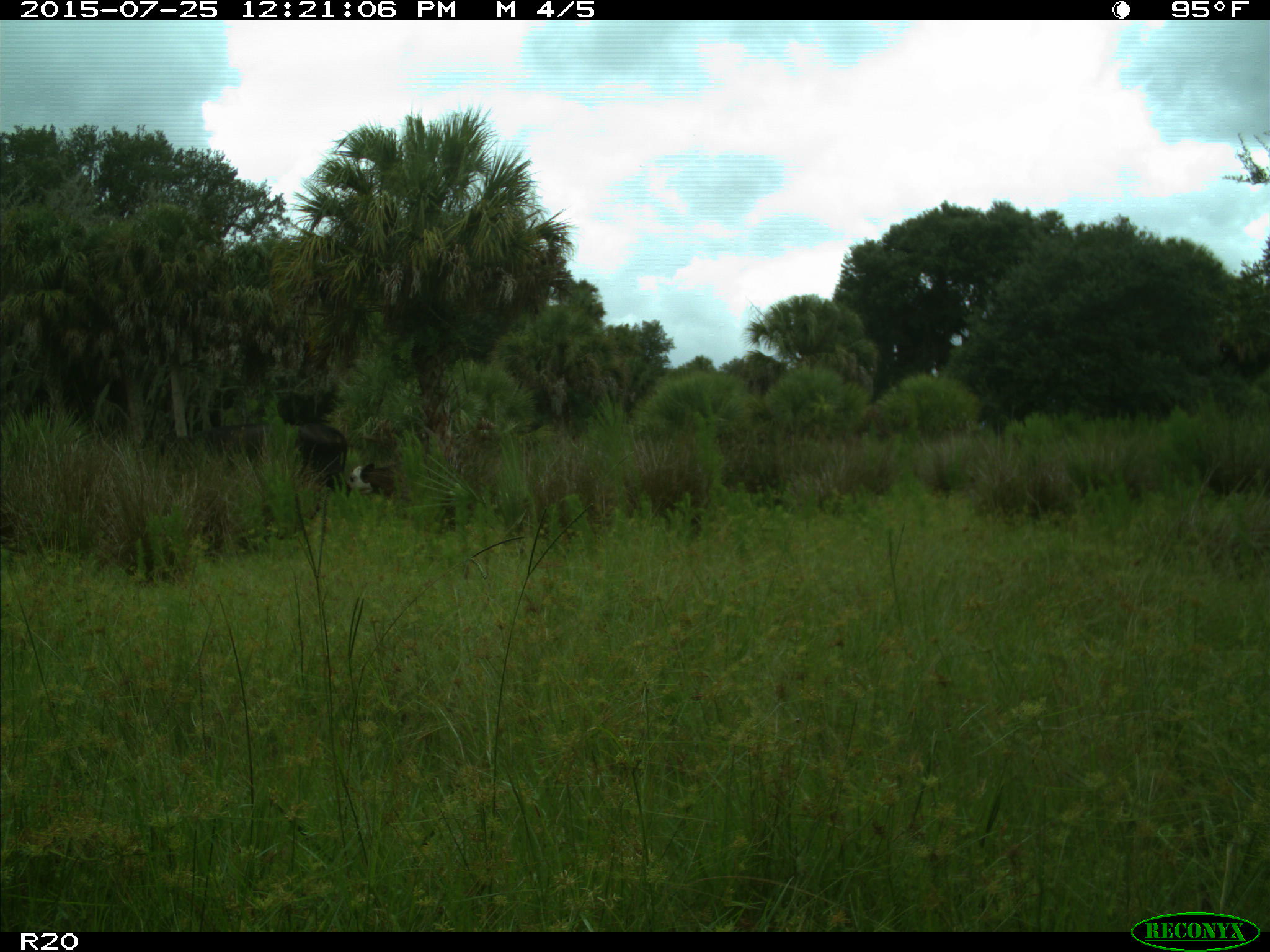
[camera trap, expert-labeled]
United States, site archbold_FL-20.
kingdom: Animalia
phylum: Chordata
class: Mammalia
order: Artiodactyla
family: Bovidae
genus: Bos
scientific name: Bos taurus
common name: domestic cow